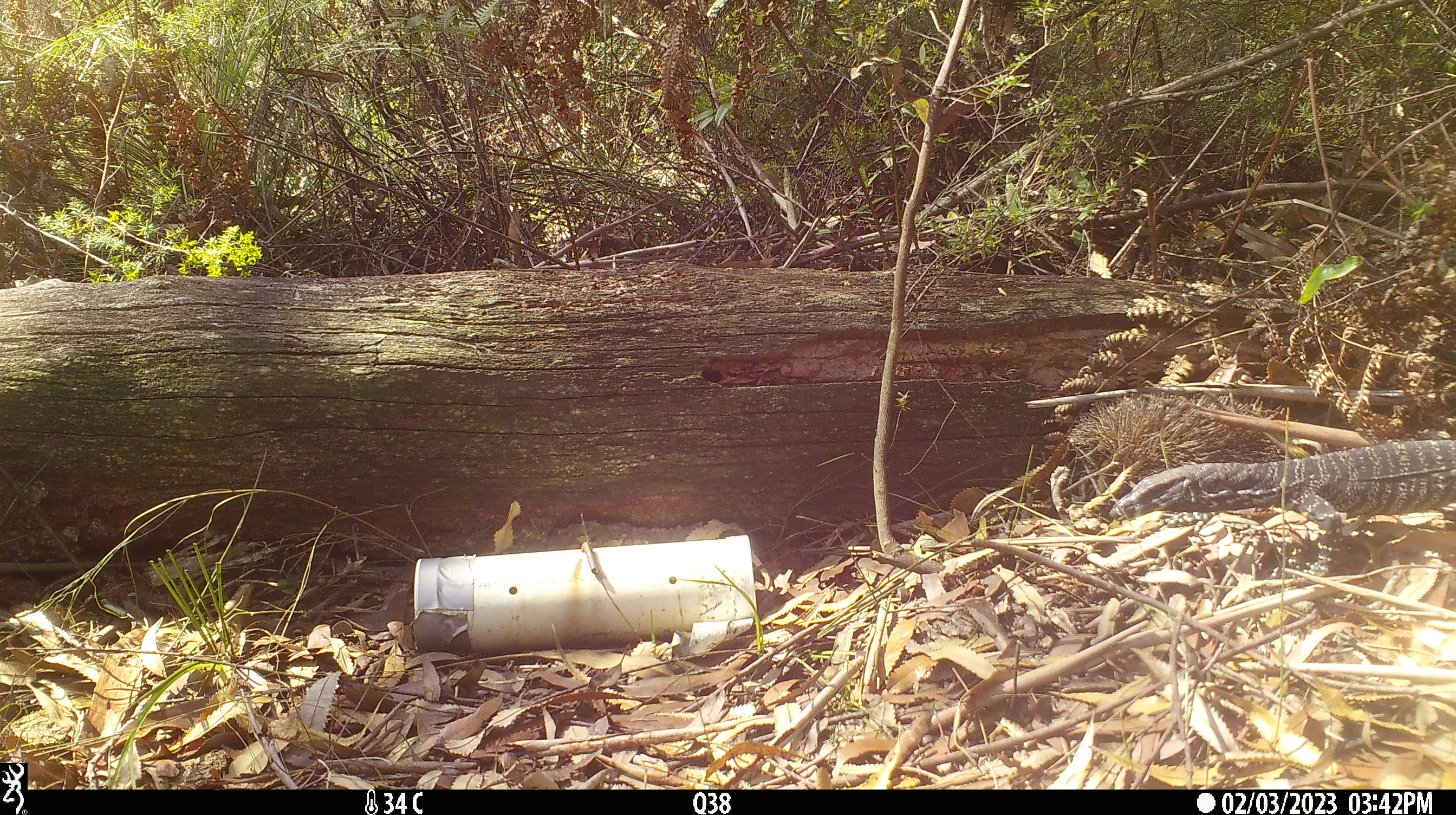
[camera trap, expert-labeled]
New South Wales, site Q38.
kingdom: Animalia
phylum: Chordata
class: Reptilia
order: Squamata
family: Varanidae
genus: Varanus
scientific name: Varanus varius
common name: lace monitor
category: goanna